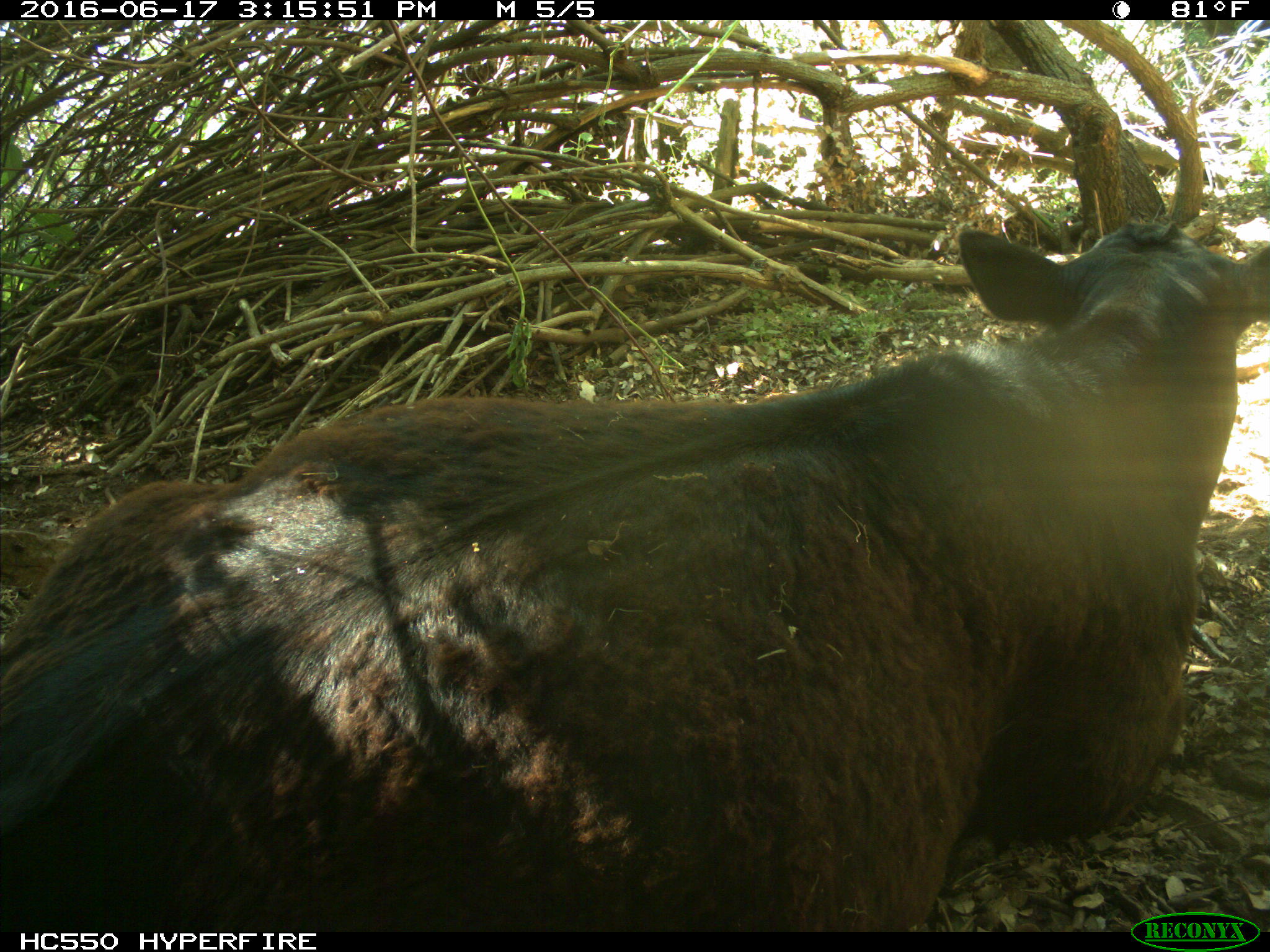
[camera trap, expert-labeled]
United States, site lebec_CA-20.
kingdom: Animalia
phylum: Chordata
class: Mammalia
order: Artiodactyla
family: Bovidae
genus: Bos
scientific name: Bos taurus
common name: domestic cow